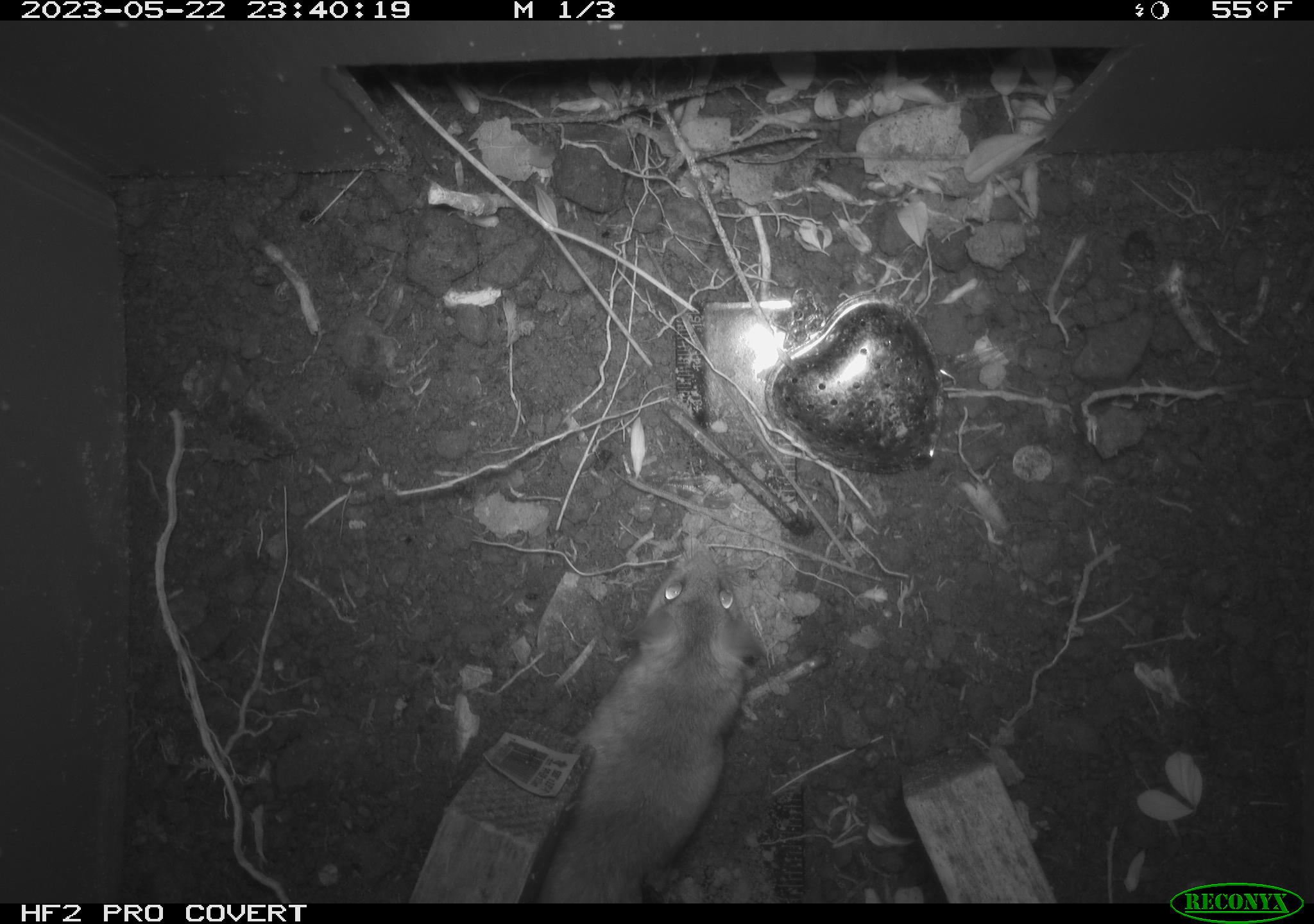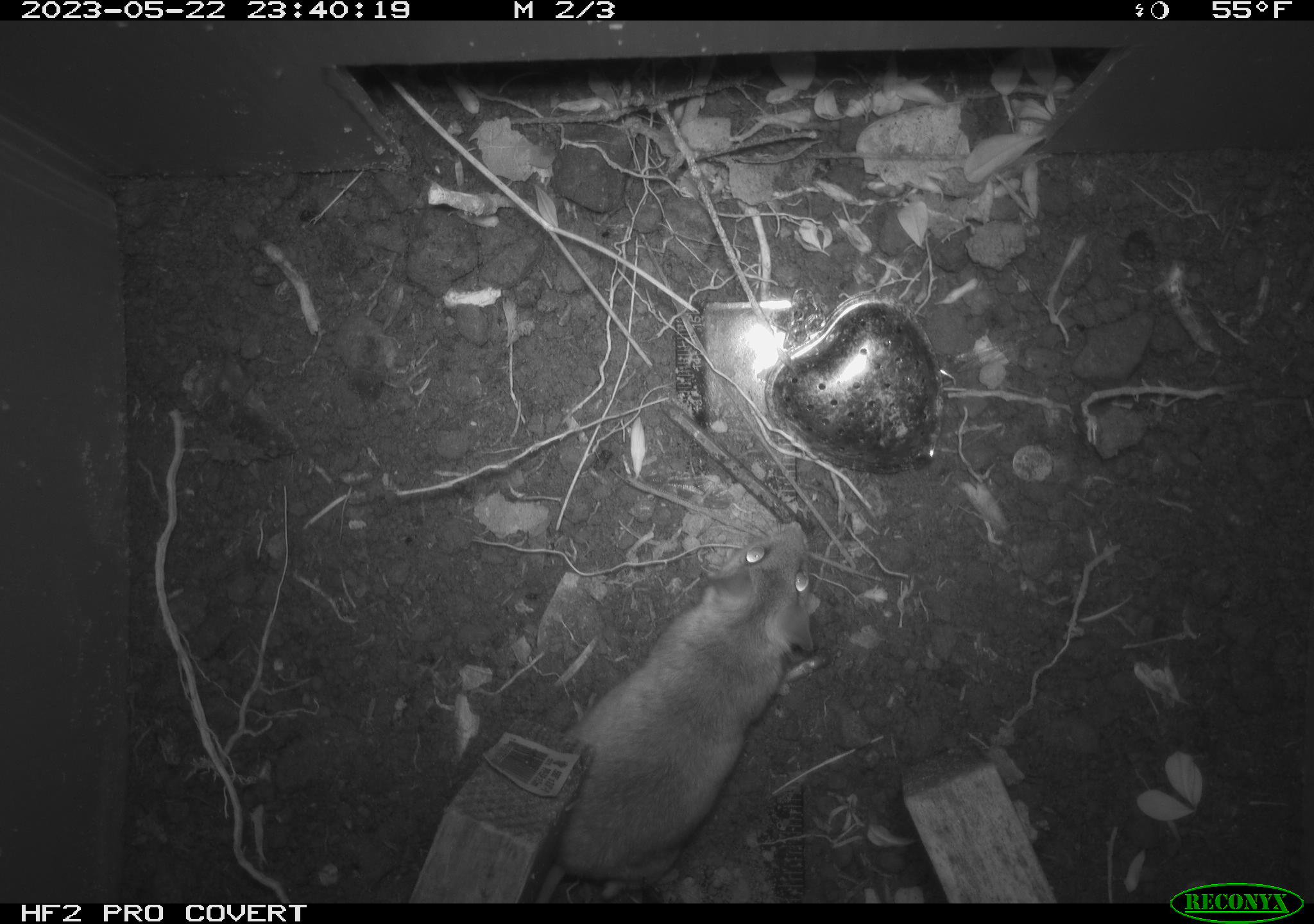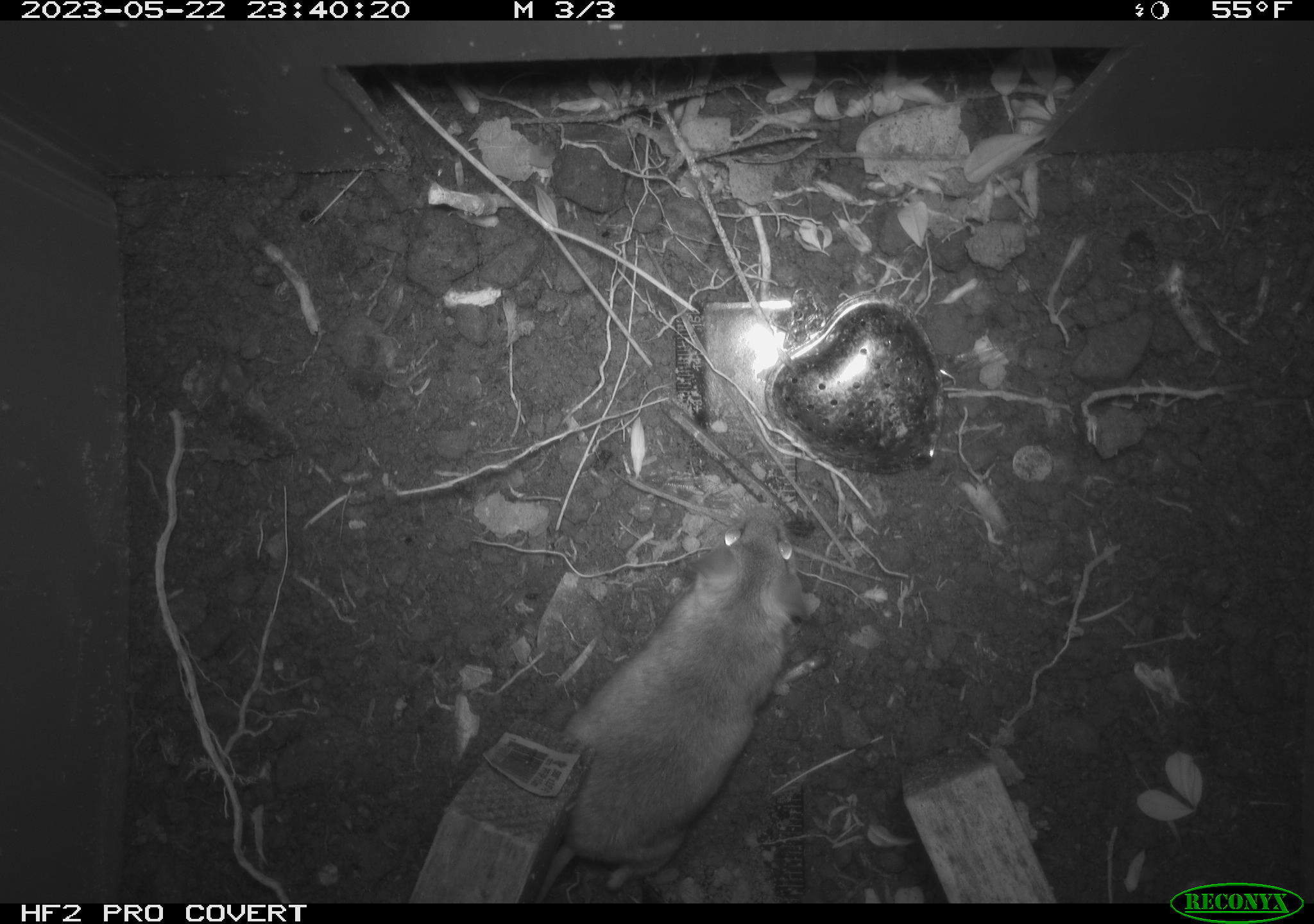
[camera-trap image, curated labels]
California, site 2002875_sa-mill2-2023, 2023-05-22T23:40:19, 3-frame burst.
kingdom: Animalia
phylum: Chordata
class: Mammalia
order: Rodentia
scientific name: Rodentia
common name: mouse species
Mouse species (Rodentia).